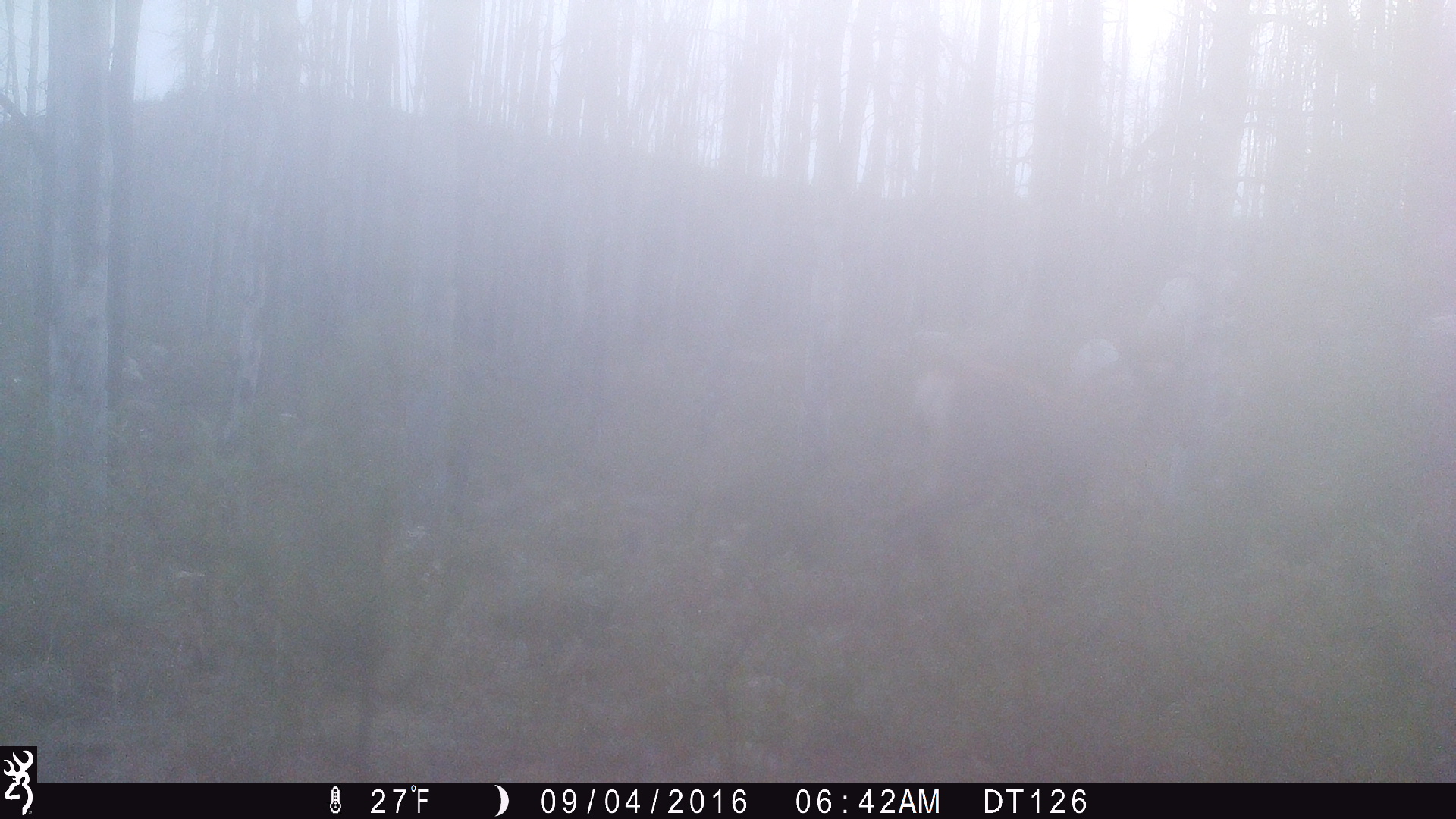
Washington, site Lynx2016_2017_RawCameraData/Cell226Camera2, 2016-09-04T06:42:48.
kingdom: Animalia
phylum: Chordata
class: Mammalia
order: Artiodactyla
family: Cervidae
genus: Odocoileus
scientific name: Odocoileus hemionus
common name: mule deer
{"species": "Odocoileus hemionus (mule deer)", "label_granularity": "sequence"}